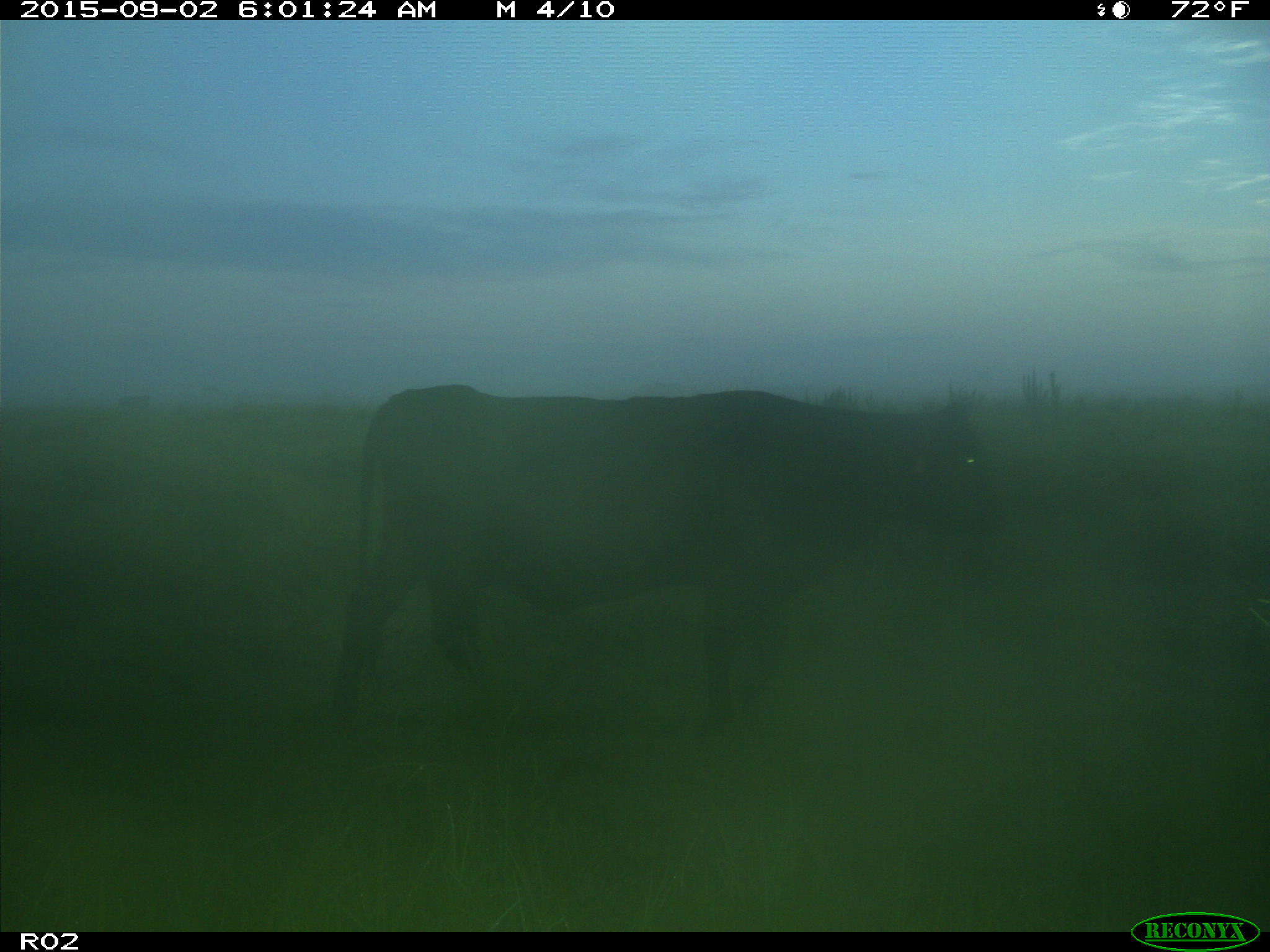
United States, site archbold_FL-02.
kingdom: Animalia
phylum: Chordata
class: Mammalia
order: Artiodactyla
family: Bovidae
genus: Bos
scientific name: Bos taurus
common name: domestic cow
Bos taurus (domestic cow).